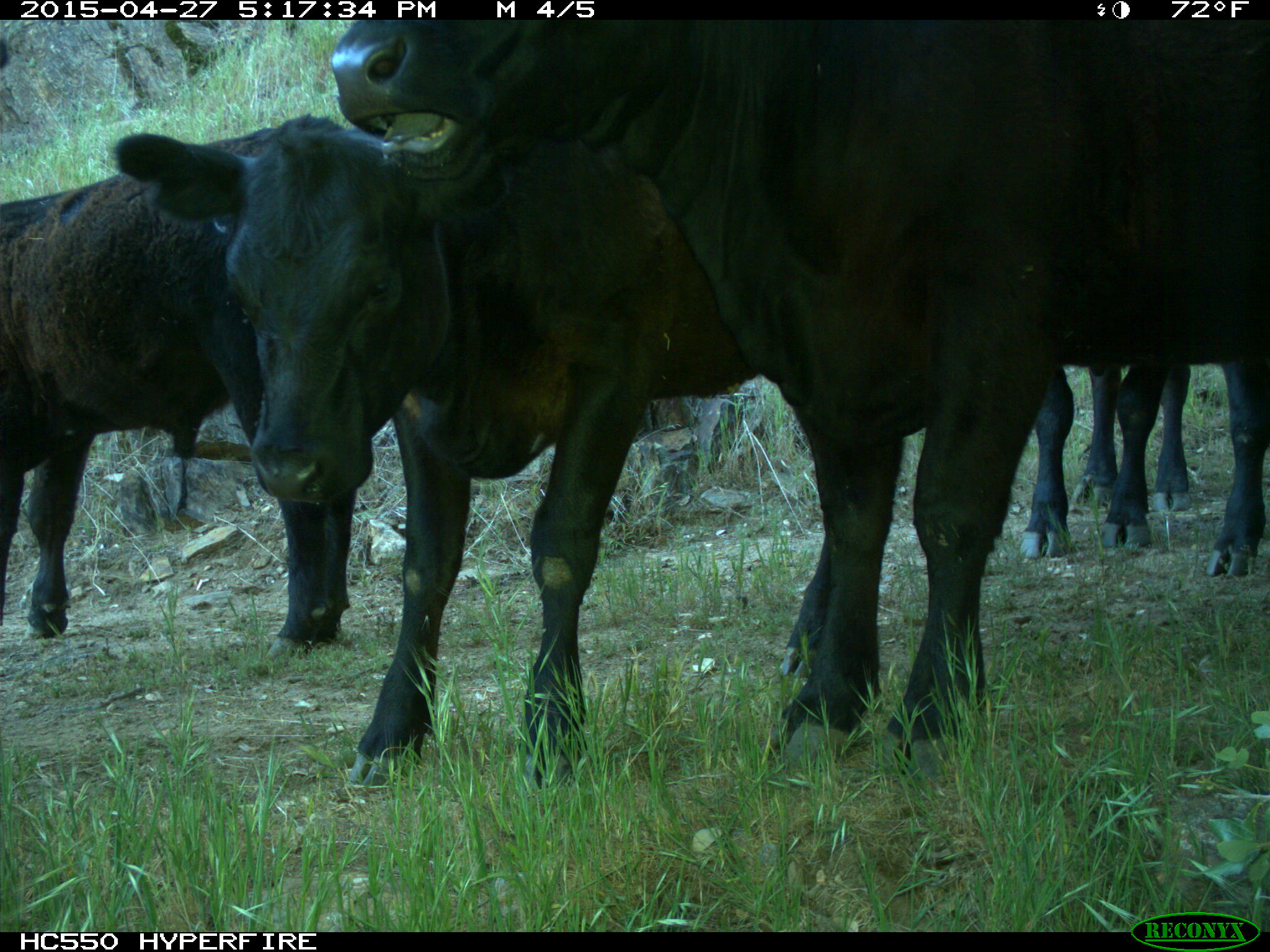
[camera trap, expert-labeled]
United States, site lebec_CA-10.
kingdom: Animalia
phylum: Chordata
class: Mammalia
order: Artiodactyla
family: Bovidae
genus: Bos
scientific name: Bos taurus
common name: domestic cow